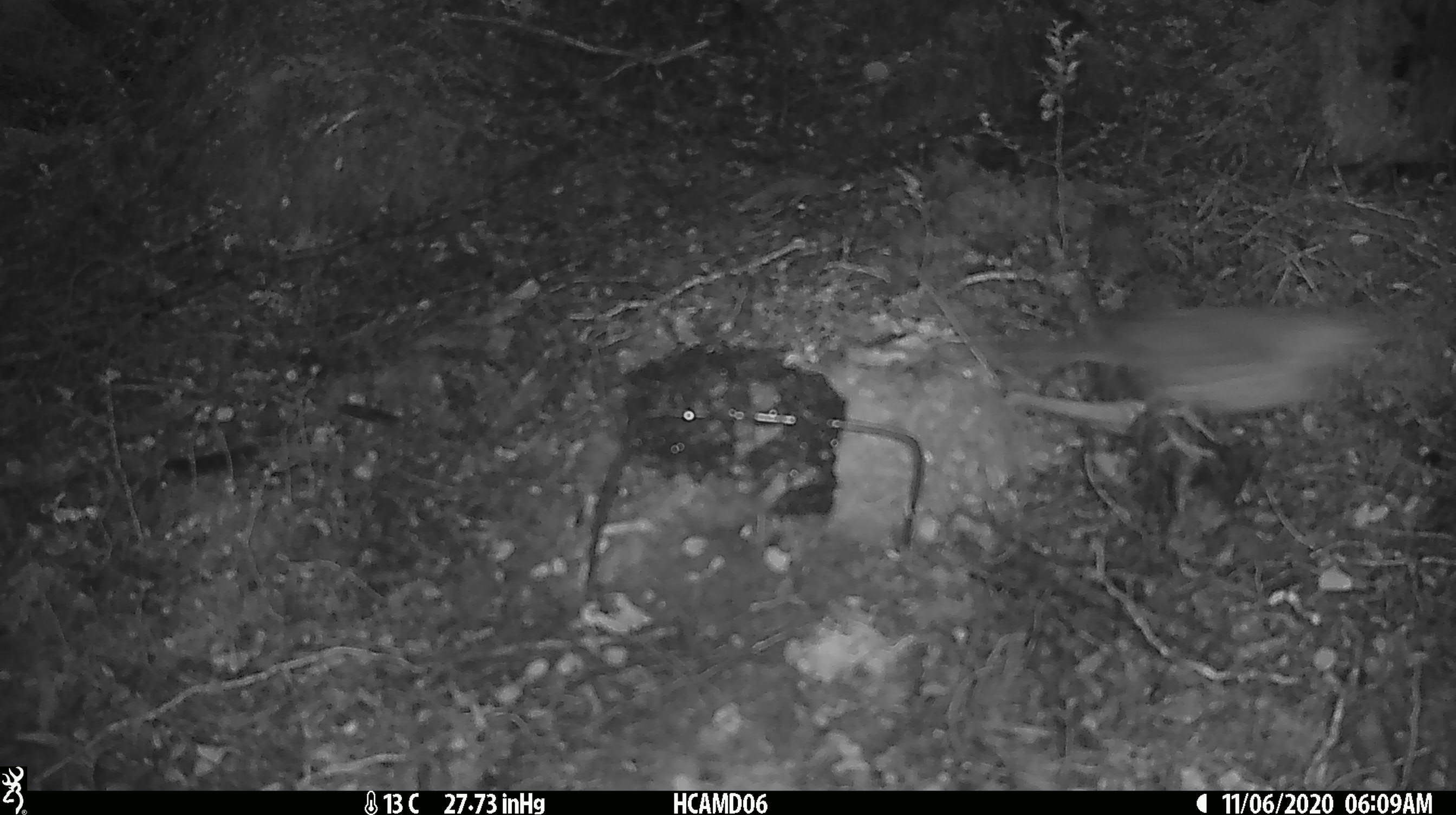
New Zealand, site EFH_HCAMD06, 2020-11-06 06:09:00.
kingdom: Animalia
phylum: Chordata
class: Aves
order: Passeriformes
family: Turdidae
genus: Turdus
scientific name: Turdus philomelos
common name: song thrush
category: thrush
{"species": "thrush (song thrush) (Turdus philomelos)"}